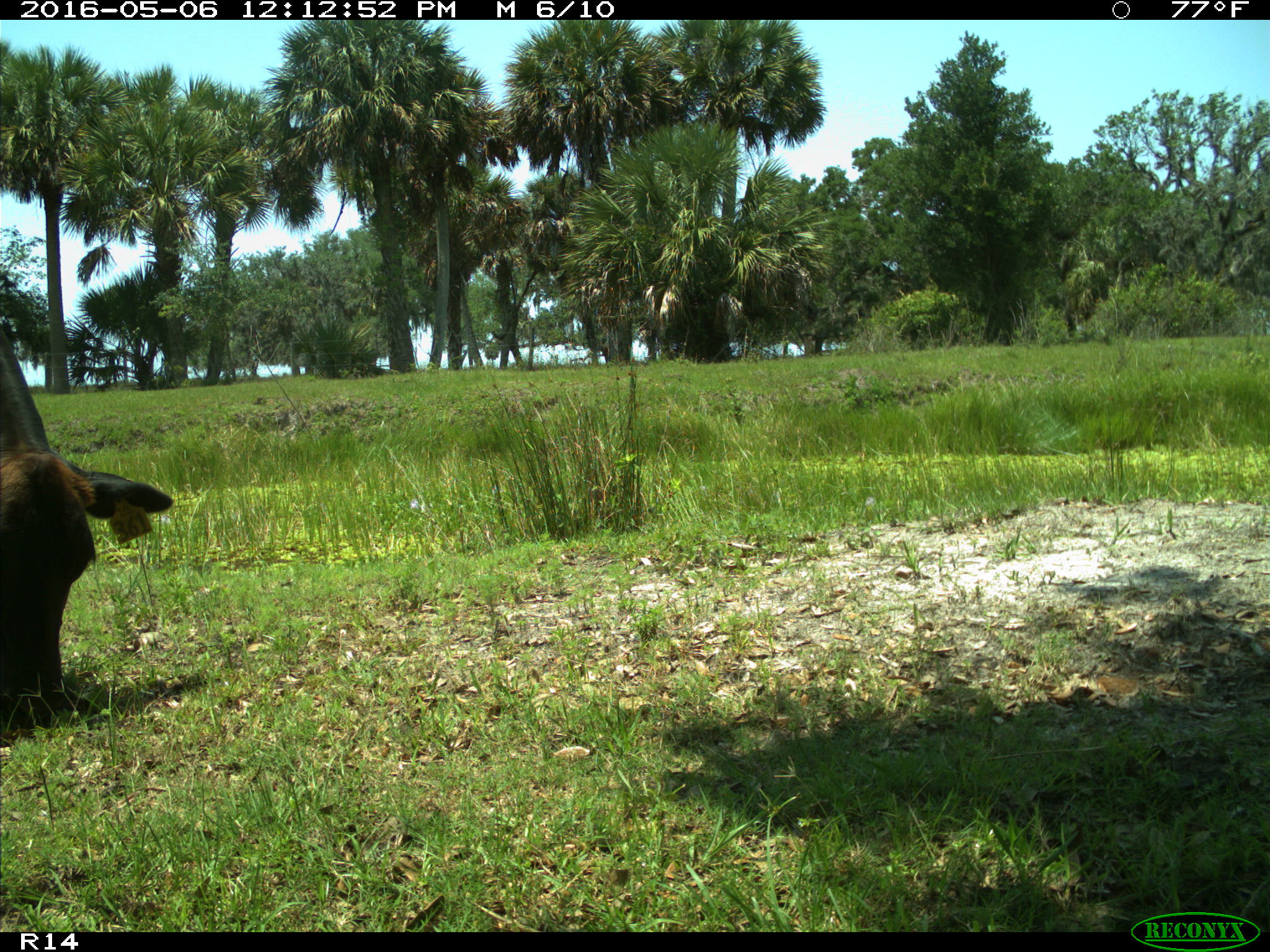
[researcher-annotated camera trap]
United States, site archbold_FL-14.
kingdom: Animalia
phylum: Chordata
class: Mammalia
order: Artiodactyla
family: Bovidae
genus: Bos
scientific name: Bos taurus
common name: domestic cow